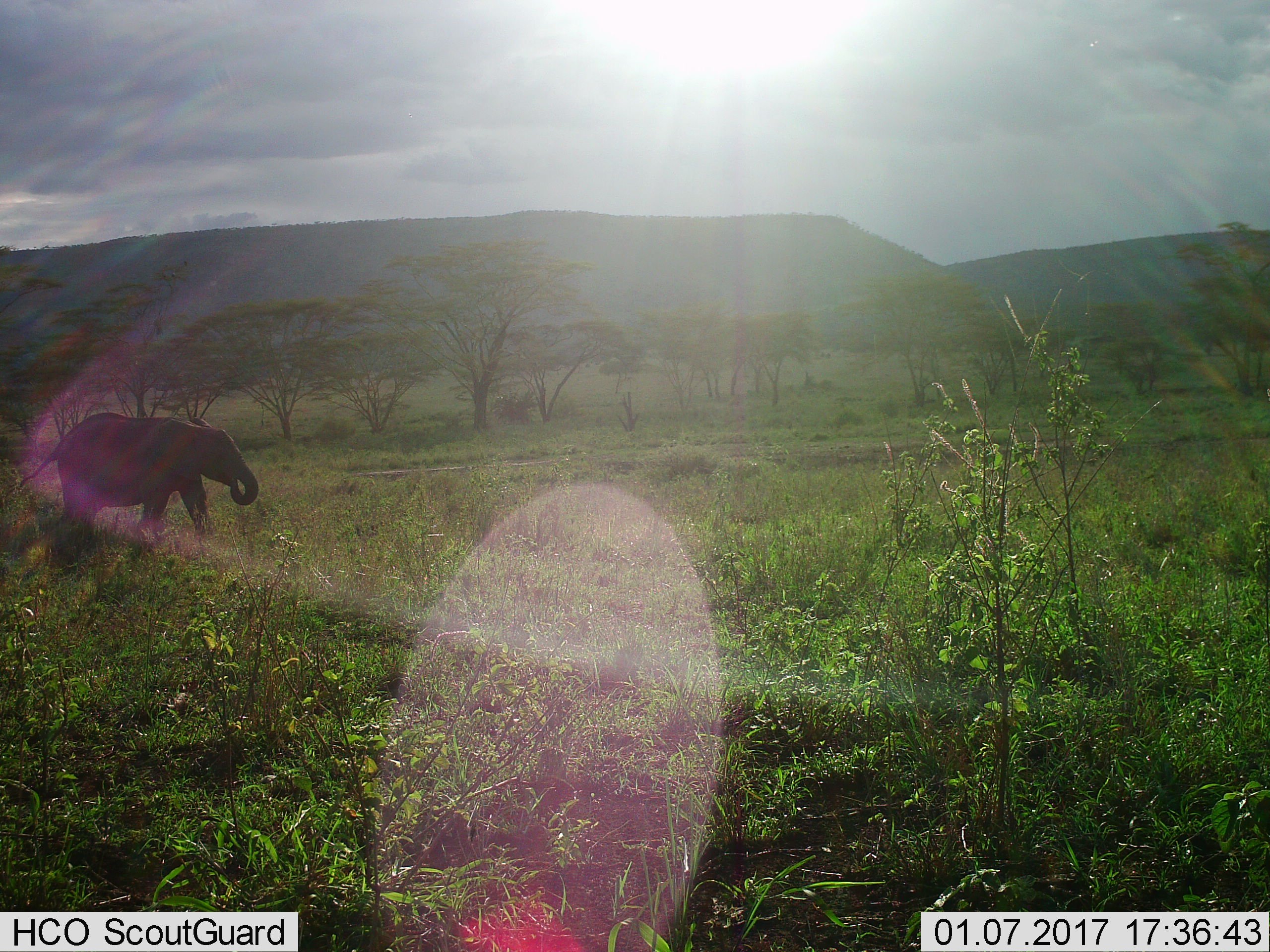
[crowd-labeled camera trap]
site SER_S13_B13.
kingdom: Animalia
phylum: Chordata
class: Mammalia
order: Proboscidea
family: Elephantidae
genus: Loxodonta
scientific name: Loxodonta africana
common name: african bush elephant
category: elephant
Elephant (african bush elephant) (Loxodonta africana), count 1. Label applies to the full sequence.